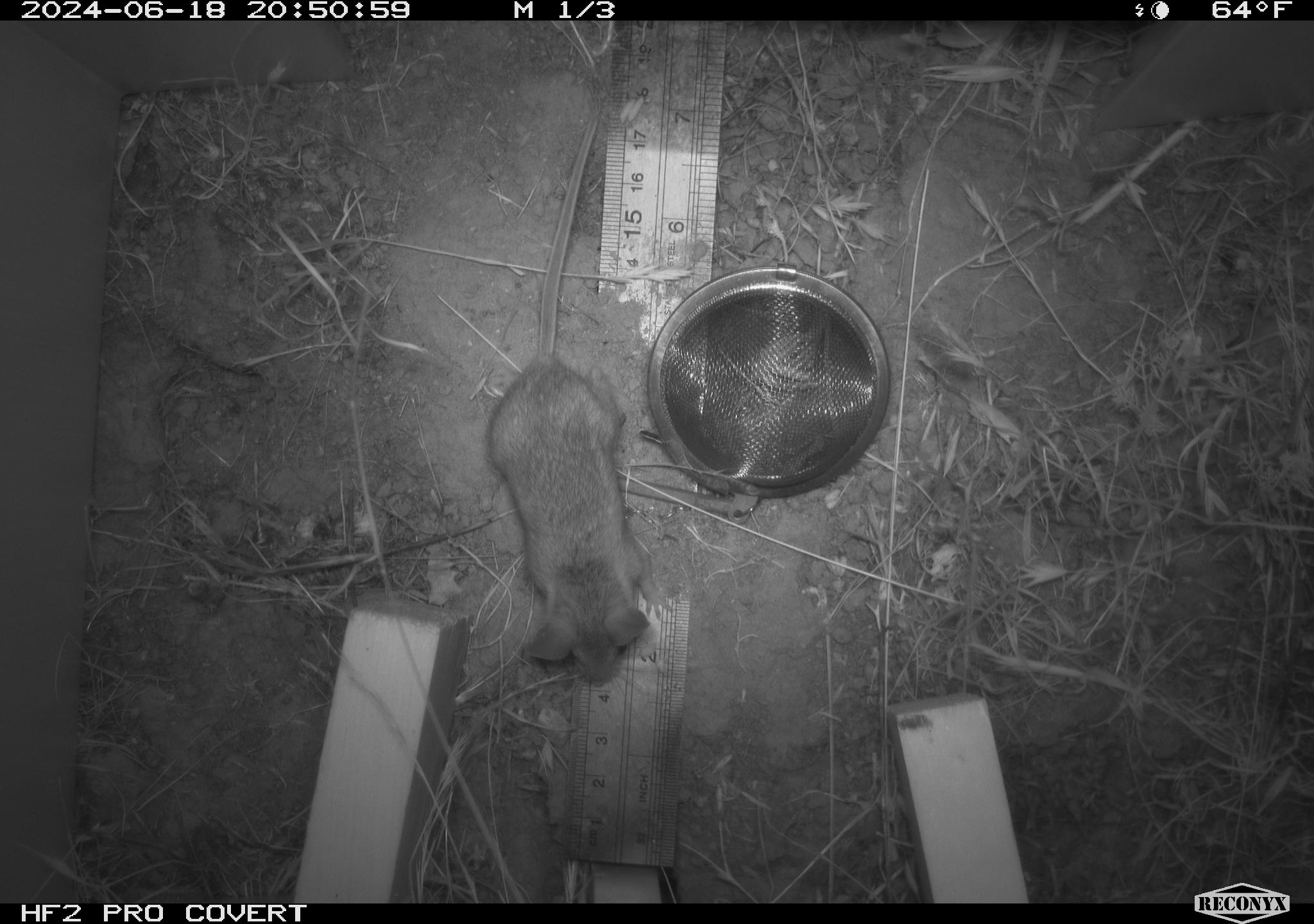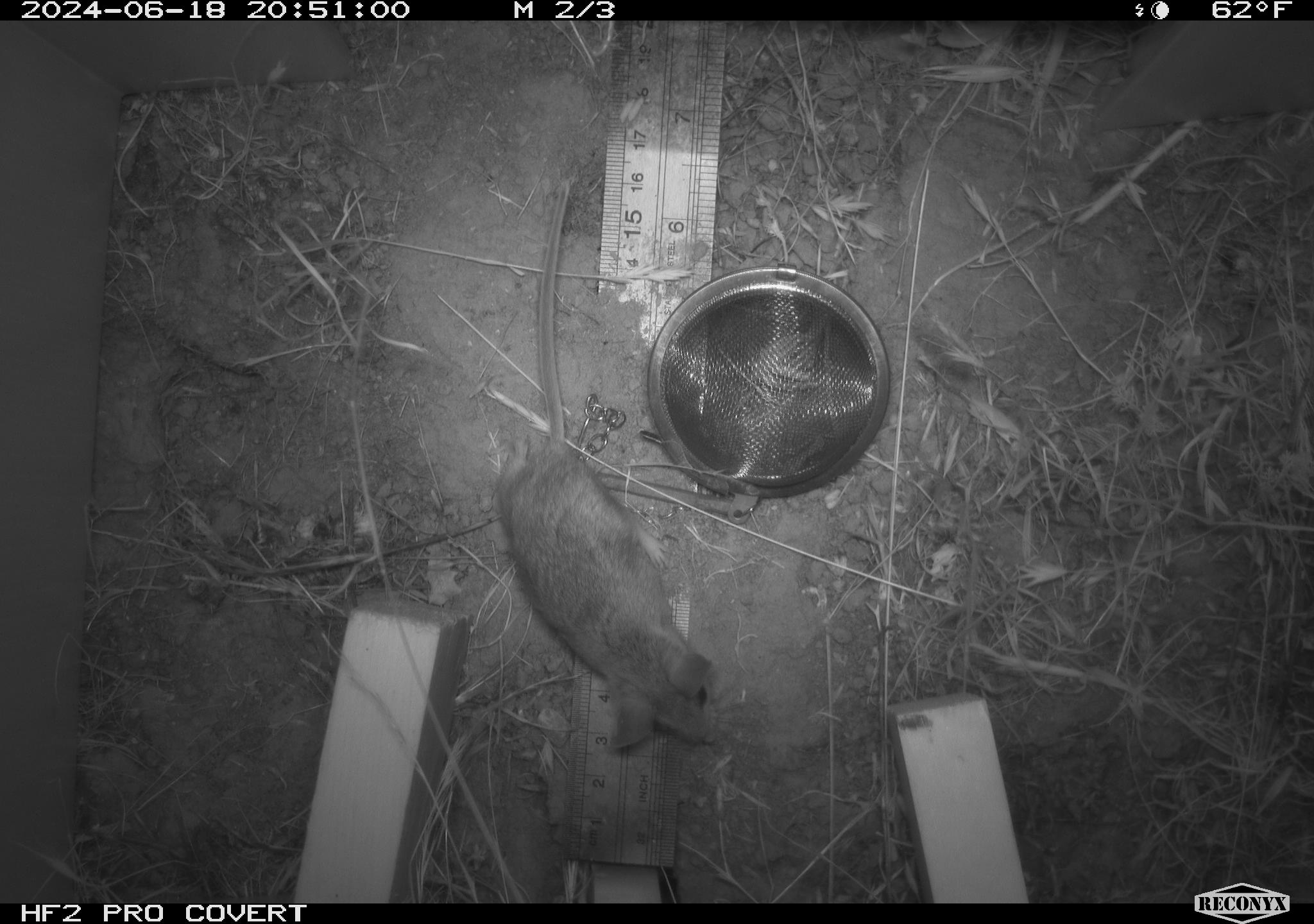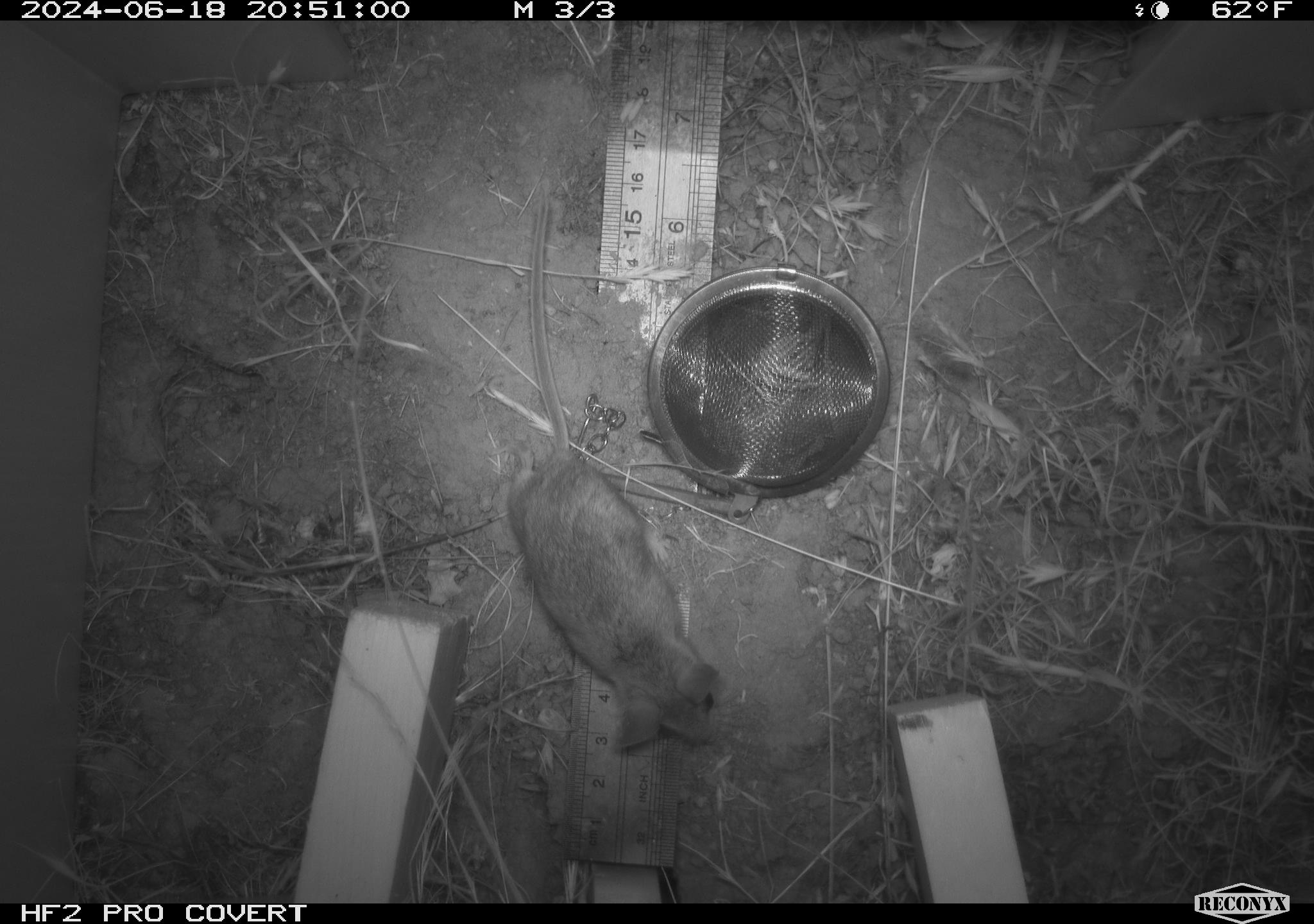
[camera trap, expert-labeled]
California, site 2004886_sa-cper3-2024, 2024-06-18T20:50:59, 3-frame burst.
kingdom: Animalia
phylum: Chordata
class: Mammalia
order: Rodentia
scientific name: Rodentia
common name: rodent